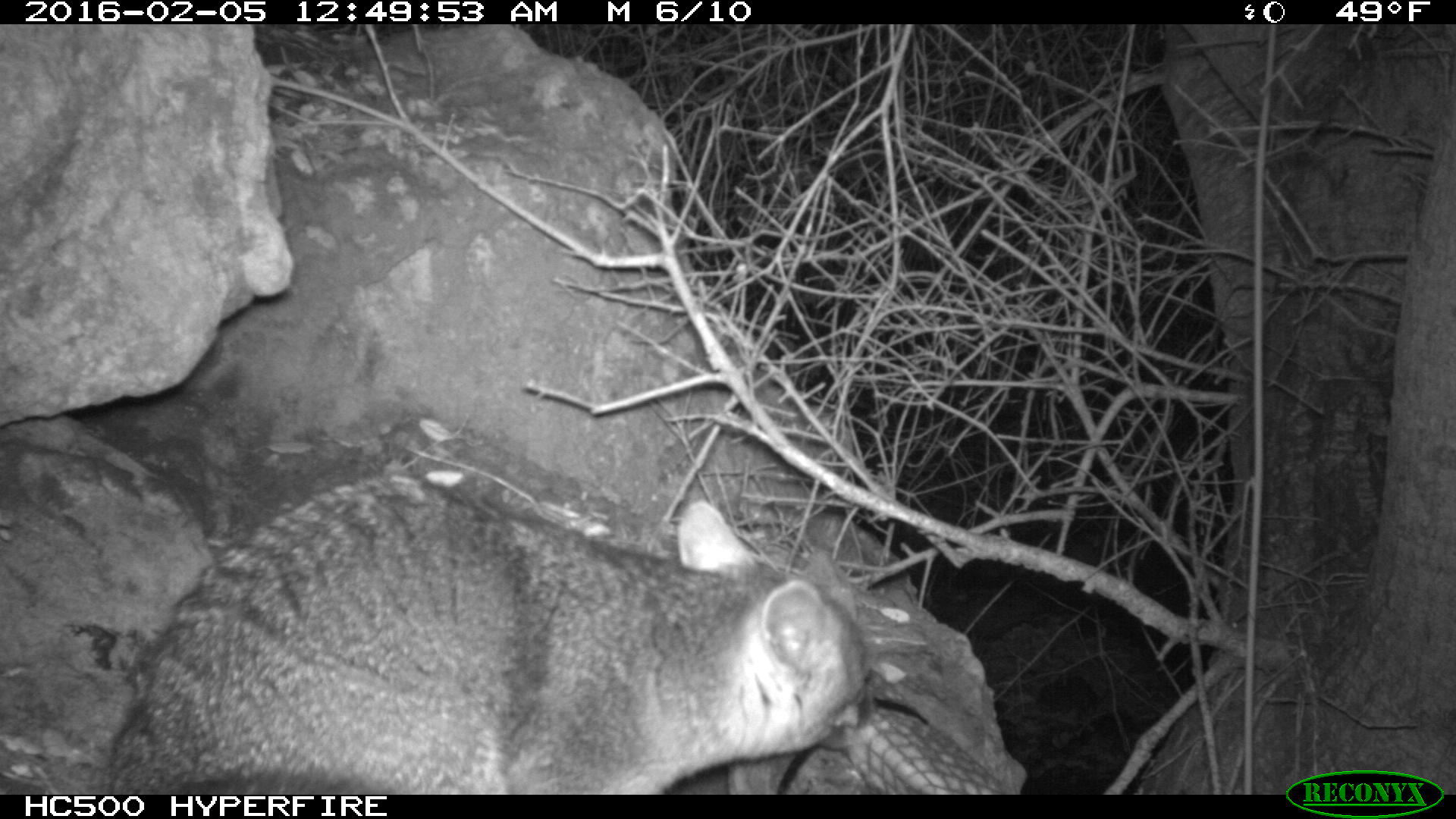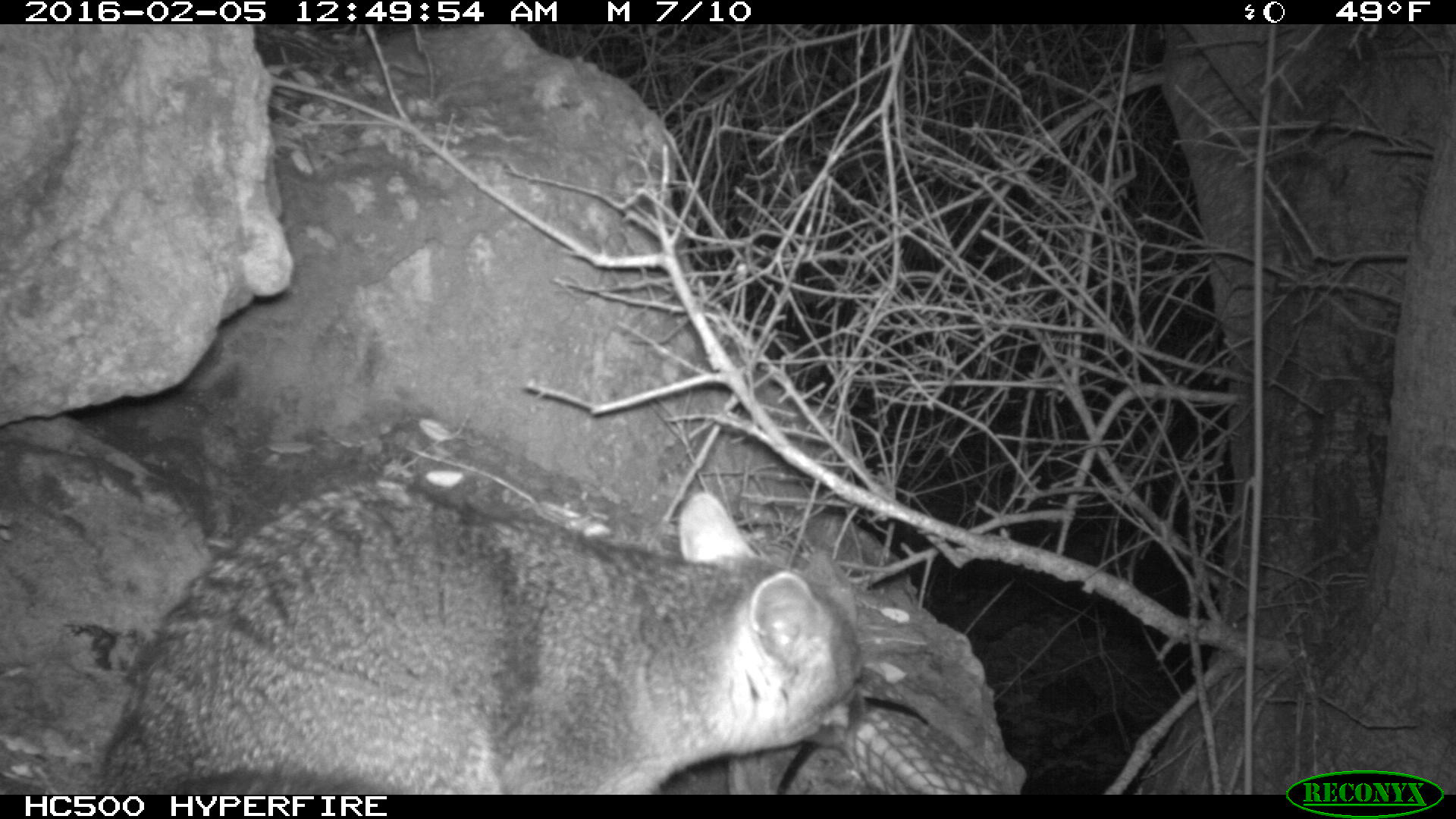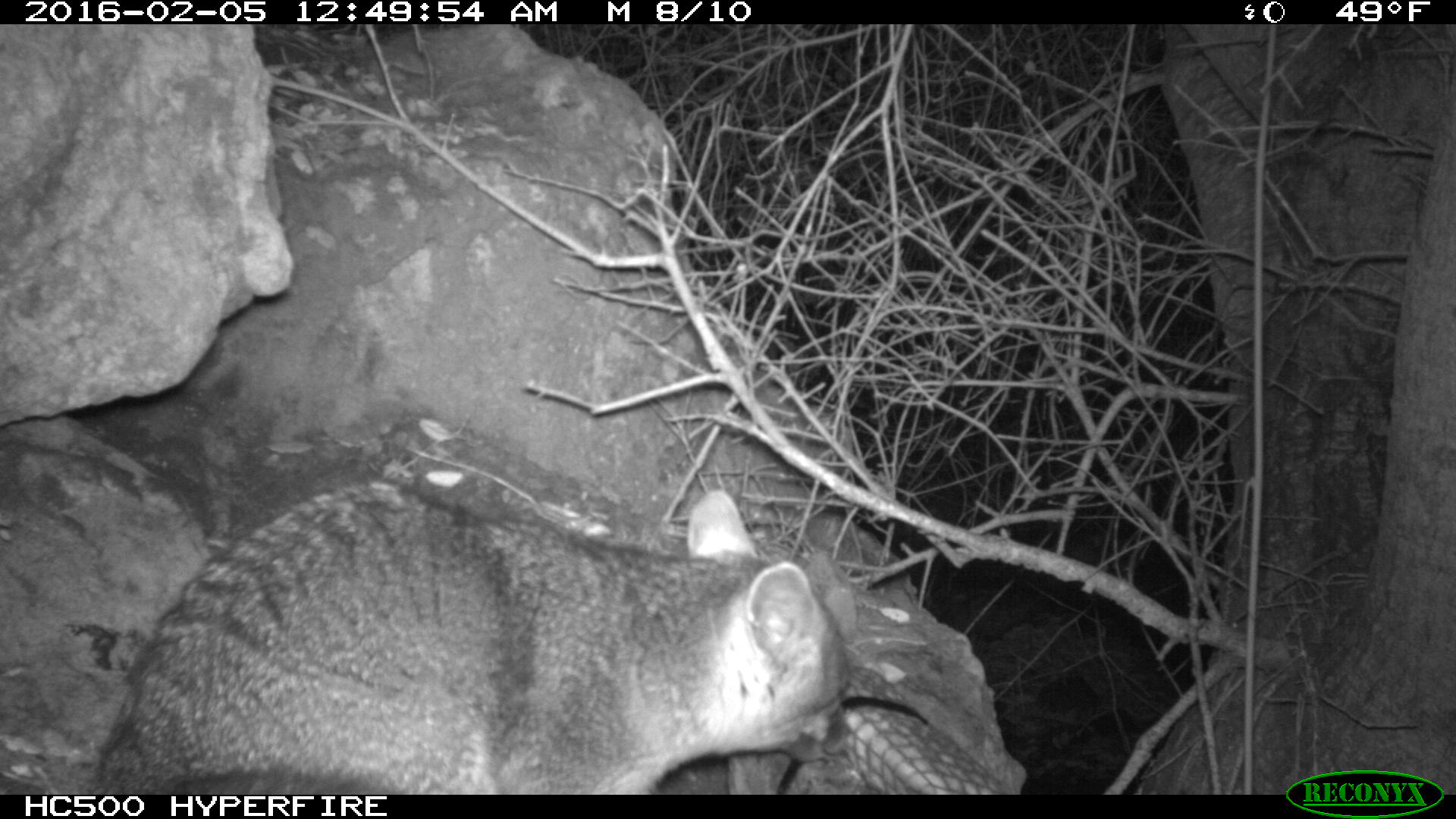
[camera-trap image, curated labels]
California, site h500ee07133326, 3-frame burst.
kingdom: Animalia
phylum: Chordata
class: Mammalia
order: Carnivora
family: Canidae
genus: Urocyon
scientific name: Urocyon littoralis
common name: island fox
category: fox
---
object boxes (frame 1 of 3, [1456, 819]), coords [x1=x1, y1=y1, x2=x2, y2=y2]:
fox: [x1=0, y1=469, x2=882, y2=793]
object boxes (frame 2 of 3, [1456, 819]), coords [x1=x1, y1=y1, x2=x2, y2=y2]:
fox: [x1=99, y1=477, x2=864, y2=793]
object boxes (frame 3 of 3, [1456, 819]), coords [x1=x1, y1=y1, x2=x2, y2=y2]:
fox: [x1=97, y1=478, x2=852, y2=794]